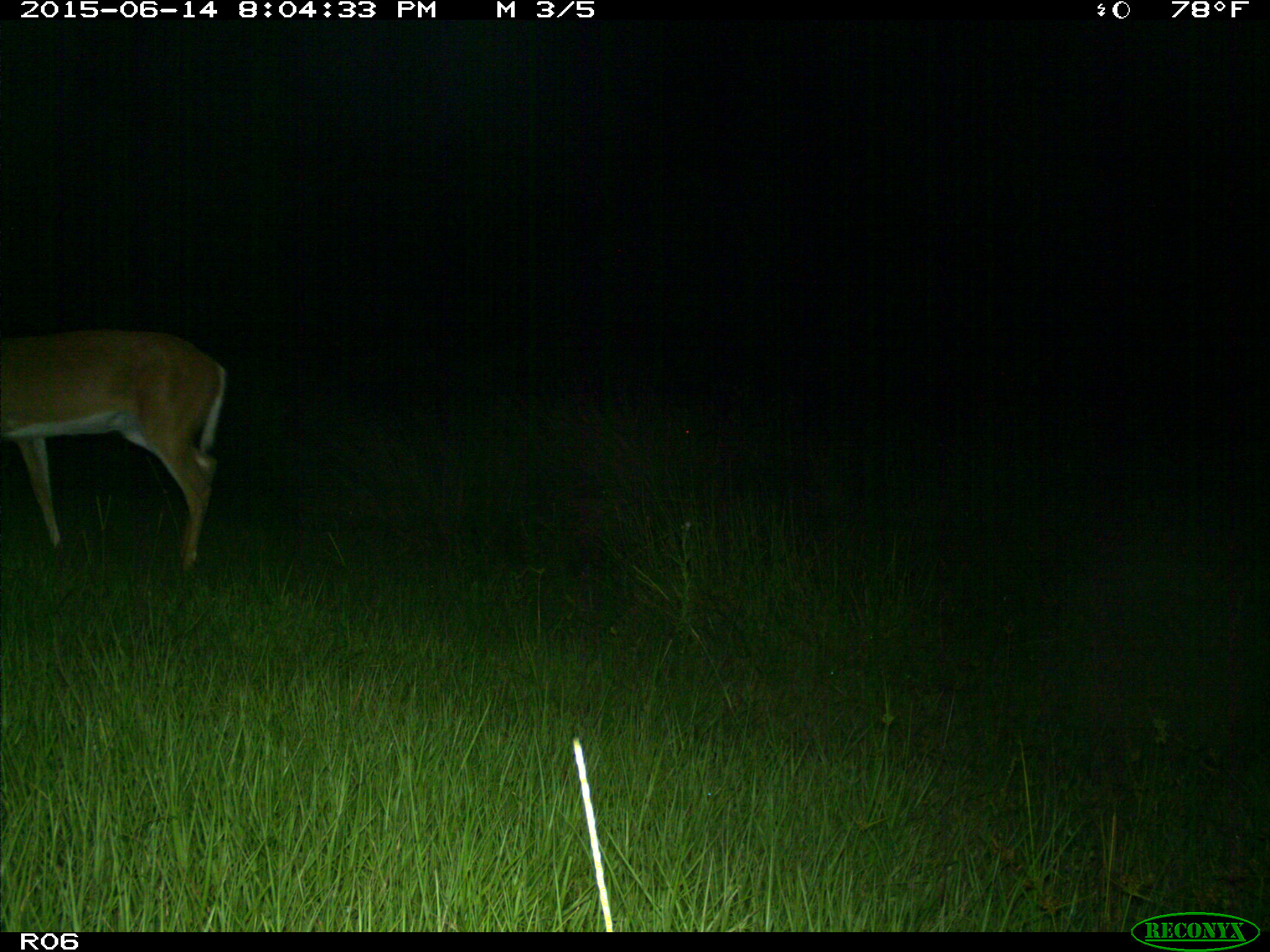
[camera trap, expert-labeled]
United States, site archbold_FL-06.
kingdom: Animalia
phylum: Chordata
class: Mammalia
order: Artiodactyla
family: Cervidae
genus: Odocoileus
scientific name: Odocoileus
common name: deer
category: unidentified deer